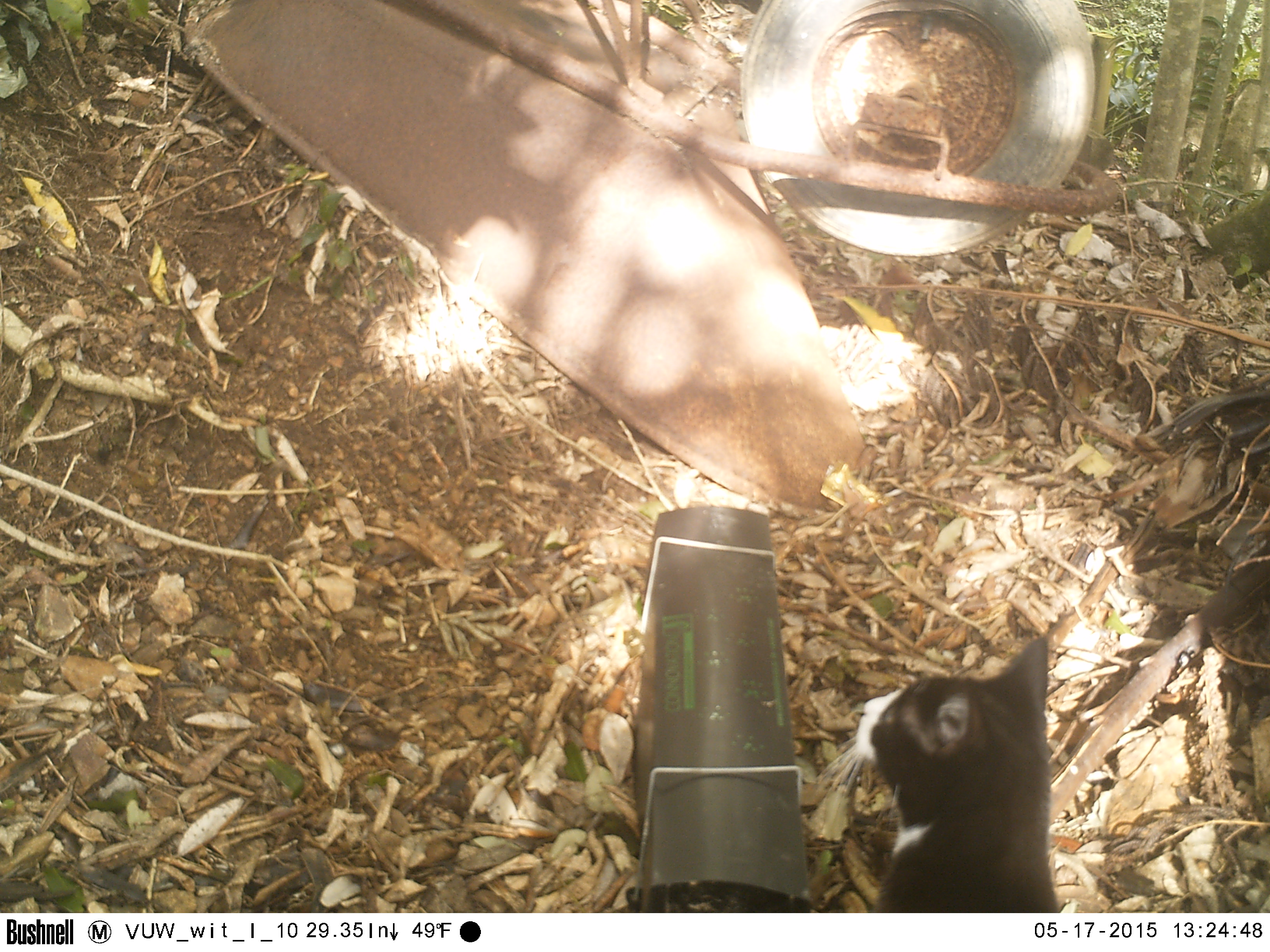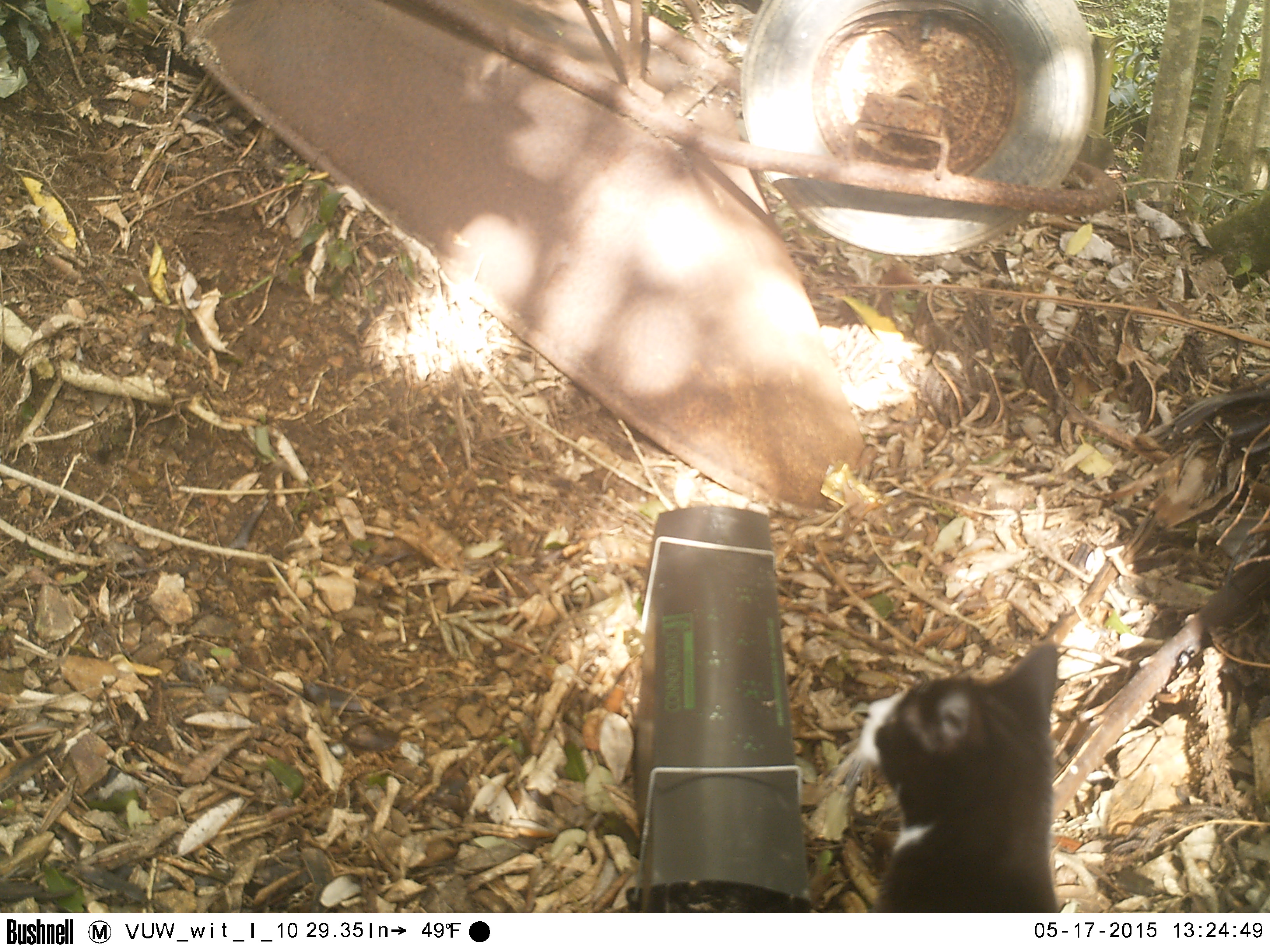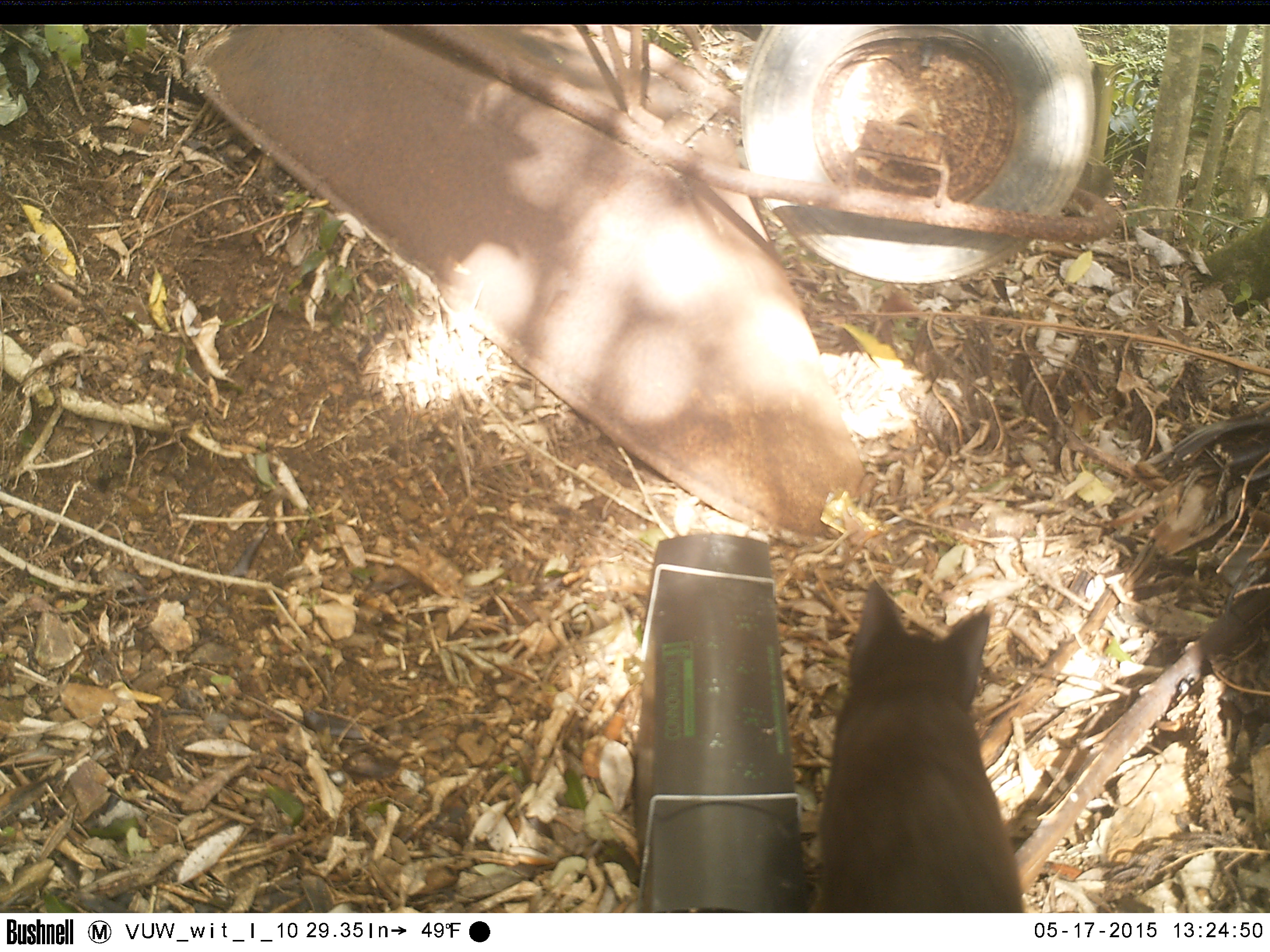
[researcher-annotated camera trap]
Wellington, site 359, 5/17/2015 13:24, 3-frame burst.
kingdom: Animalia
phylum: Chordata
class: Mammalia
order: Carnivora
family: Felidae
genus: Felis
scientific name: Felis catus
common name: cat